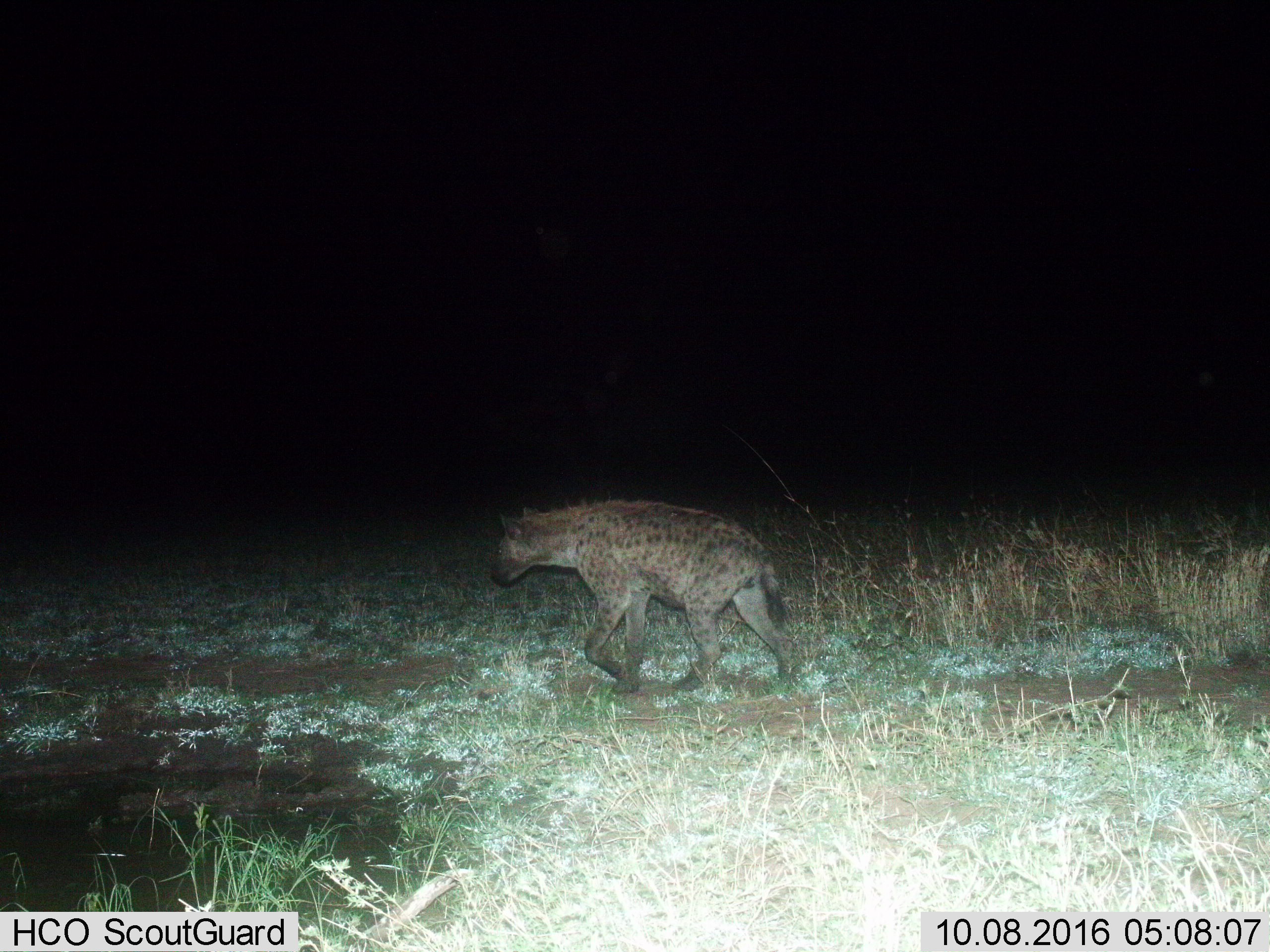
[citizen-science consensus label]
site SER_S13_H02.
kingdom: Animalia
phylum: Chordata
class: Mammalia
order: Carnivora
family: Hyaenidae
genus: Crocuta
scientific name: Crocuta crocuta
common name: spotted hyena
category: hyenaspotted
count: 1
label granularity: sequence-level